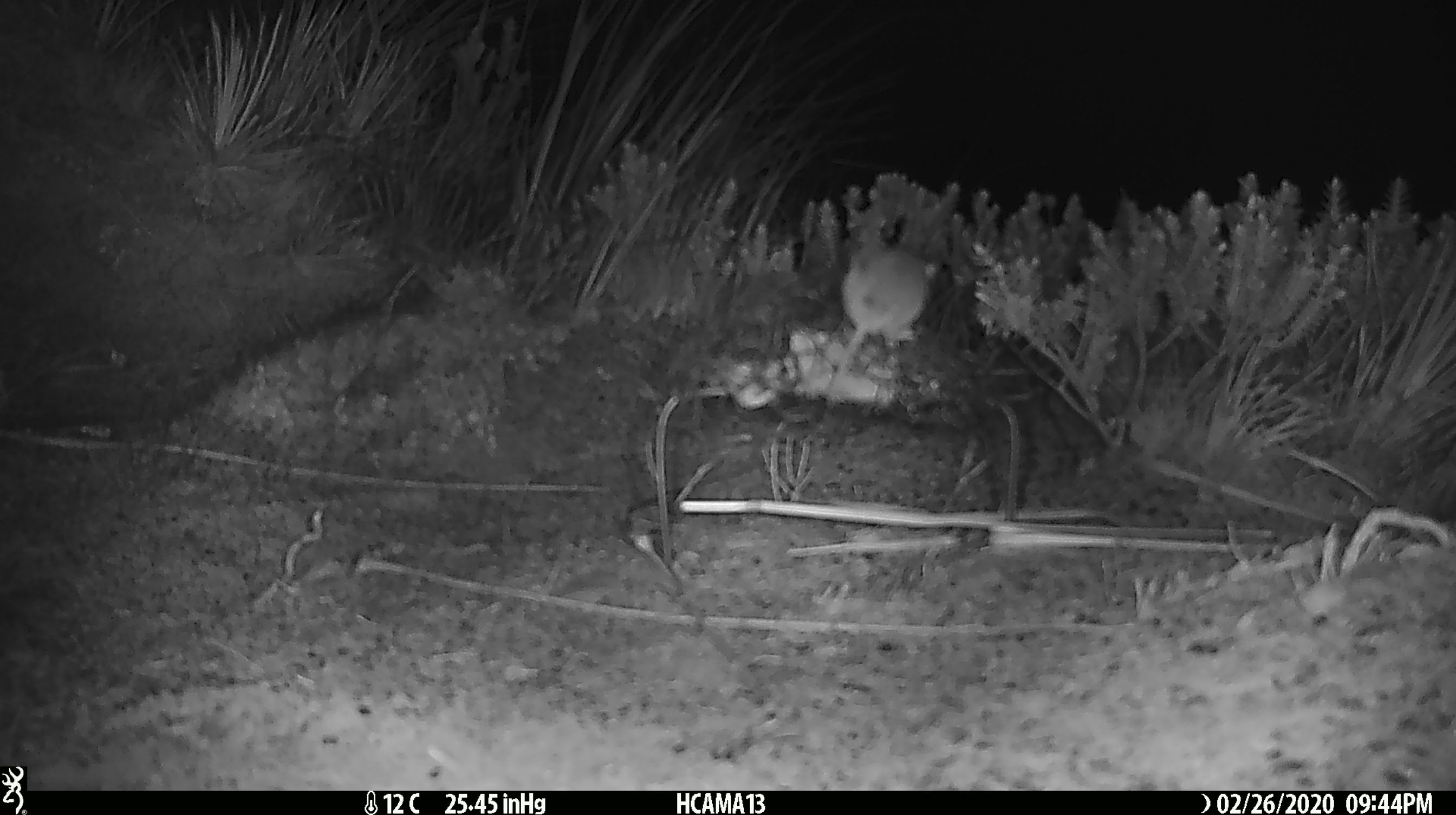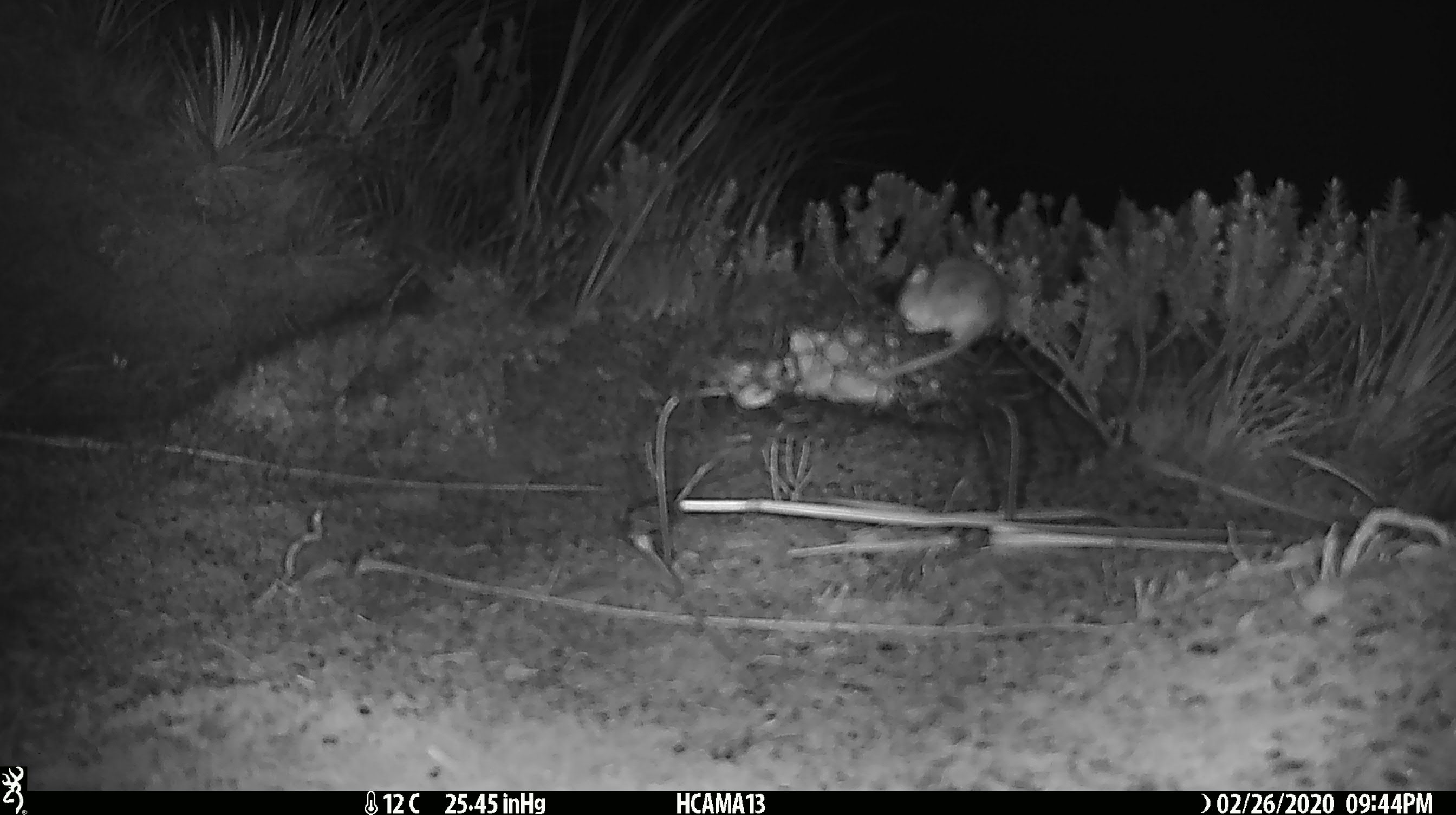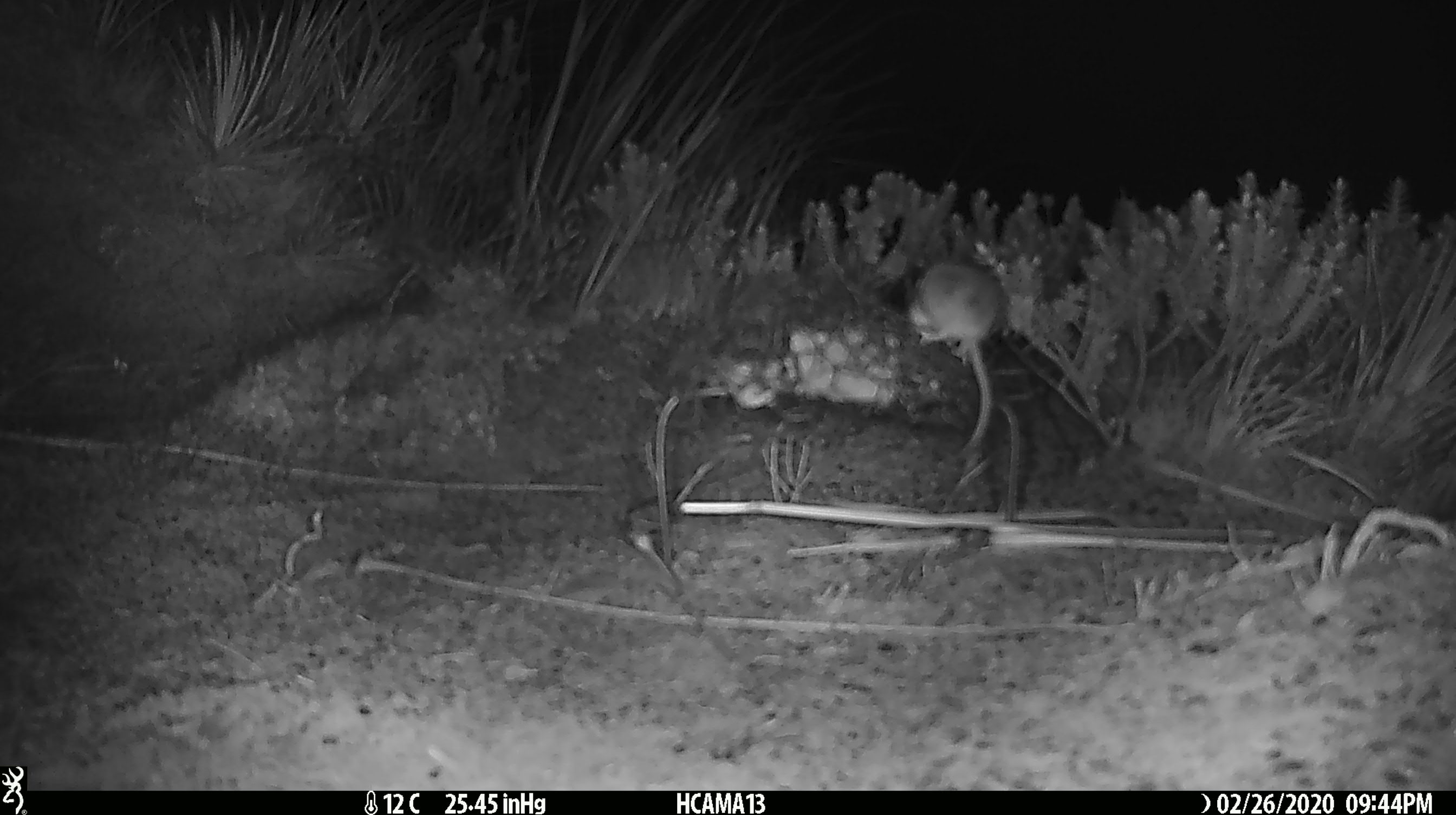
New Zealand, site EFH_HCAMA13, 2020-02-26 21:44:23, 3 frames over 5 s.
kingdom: Animalia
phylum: Chordata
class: Mammalia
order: Rodentia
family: Muridae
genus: Mus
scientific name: Mus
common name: mouse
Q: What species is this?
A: Mouse (Mus).